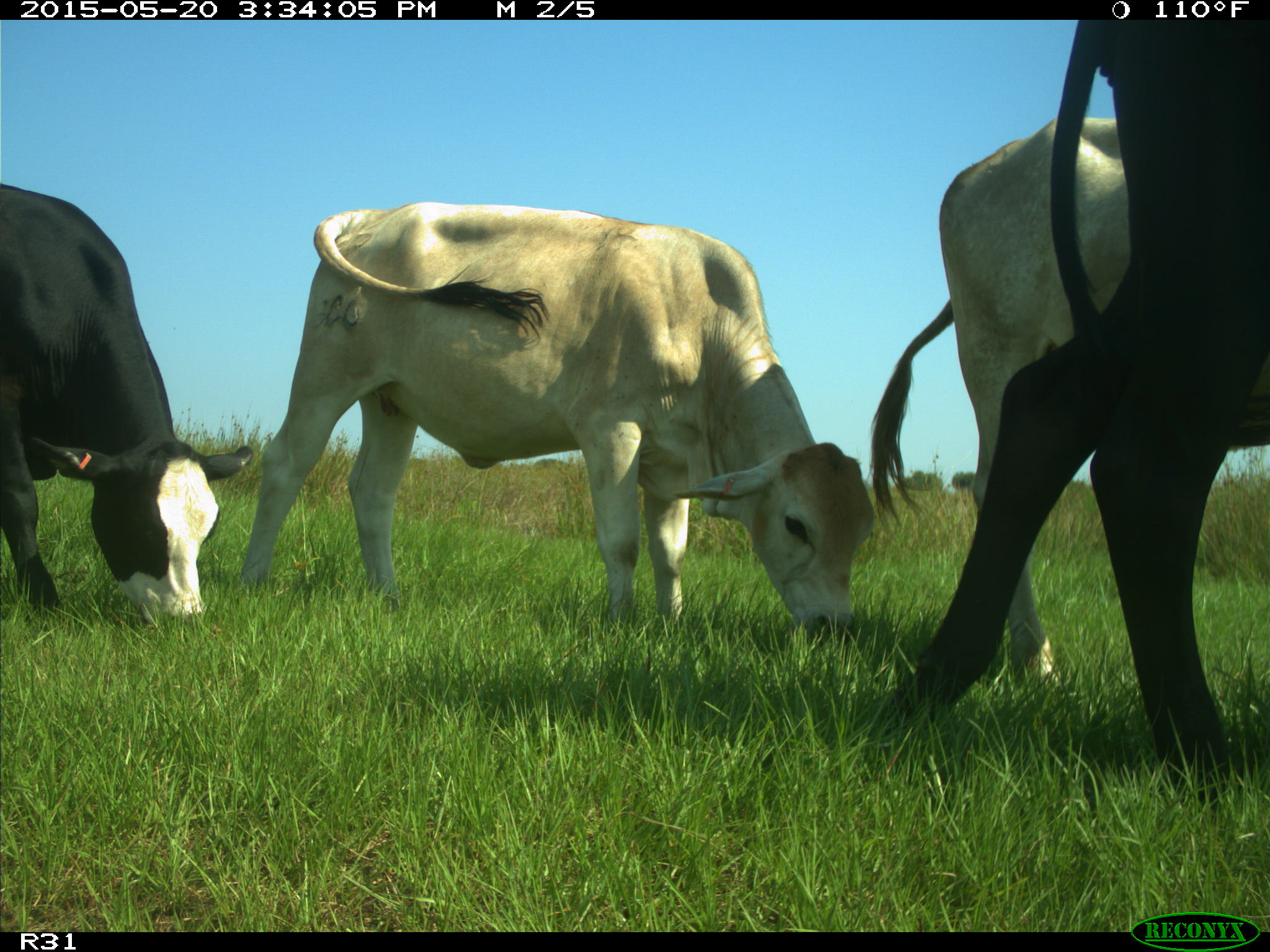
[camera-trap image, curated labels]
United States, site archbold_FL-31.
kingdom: Animalia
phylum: Chordata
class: Mammalia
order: Artiodactyla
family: Bovidae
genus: Bos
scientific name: Bos taurus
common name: domestic cow